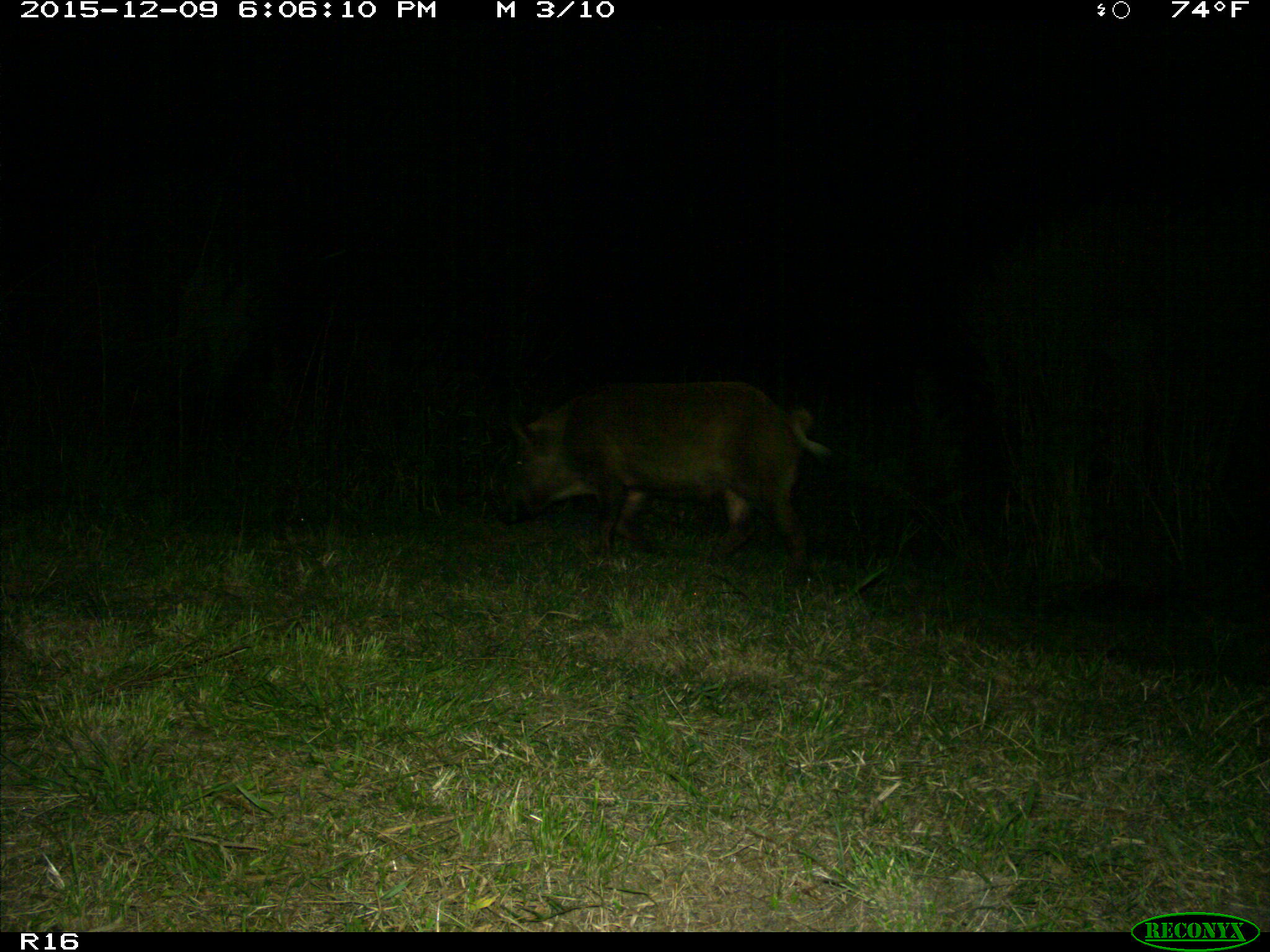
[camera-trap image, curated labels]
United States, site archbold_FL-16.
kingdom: Animalia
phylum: Chordata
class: Mammalia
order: Artiodactyla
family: Suidae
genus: Sus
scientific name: Sus scrofa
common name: wild boar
Sus scrofa (wild boar).